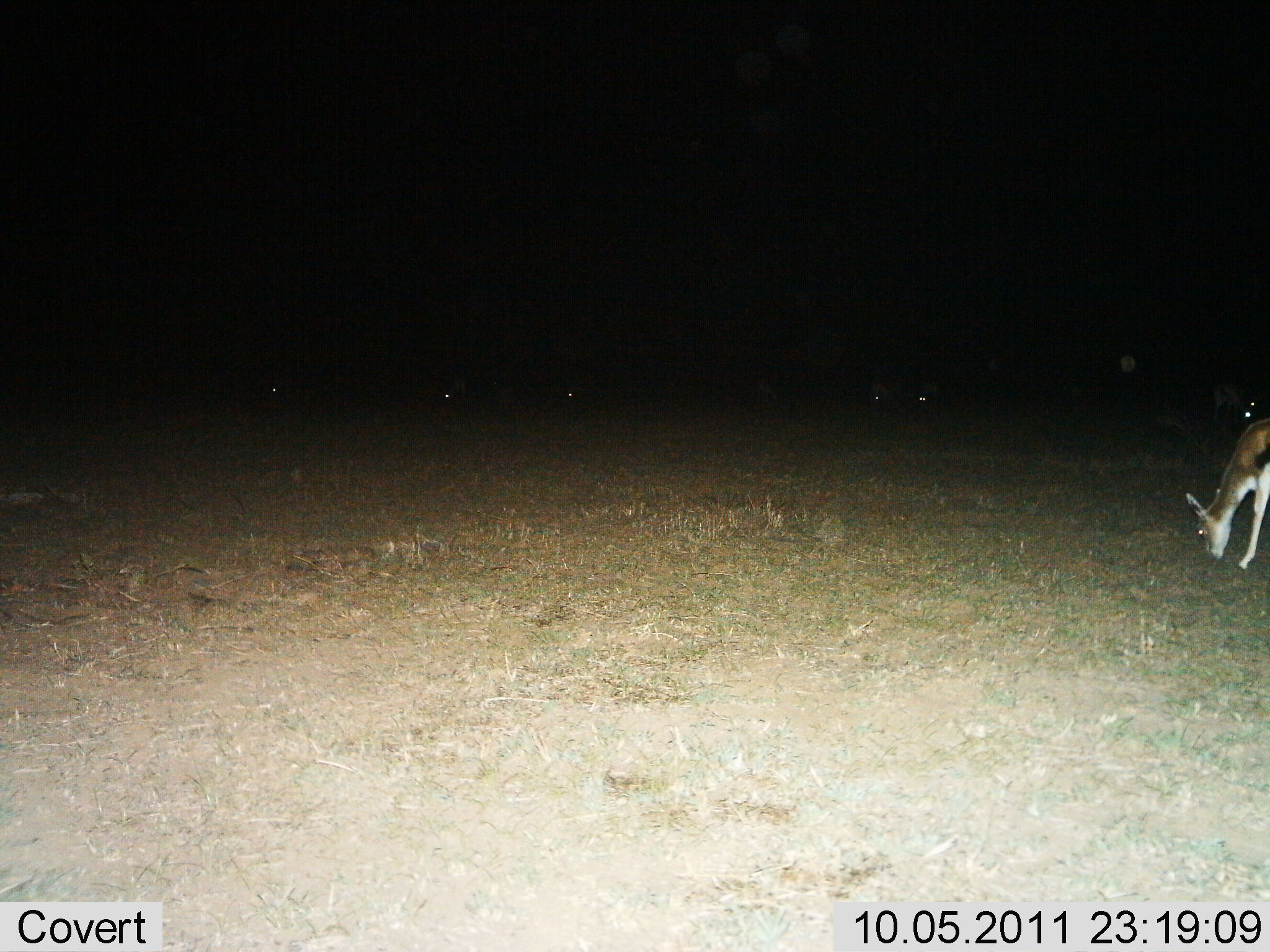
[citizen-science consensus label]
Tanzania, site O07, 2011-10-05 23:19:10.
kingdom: Animalia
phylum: Chordata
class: Mammalia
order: Artiodactyla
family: Bovidae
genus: Eudorcas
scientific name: Eudorcas thomsonii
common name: thomson's gazelle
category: gazellethomsons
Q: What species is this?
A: Gazellethomsons (thomson's gazelle) (Eudorcas thomsonii).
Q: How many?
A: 1.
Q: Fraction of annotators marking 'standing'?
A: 14%.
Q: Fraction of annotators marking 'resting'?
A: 0%.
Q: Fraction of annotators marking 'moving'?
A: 0%.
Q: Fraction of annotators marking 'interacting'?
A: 0%.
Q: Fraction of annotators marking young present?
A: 0%.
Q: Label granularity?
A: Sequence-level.